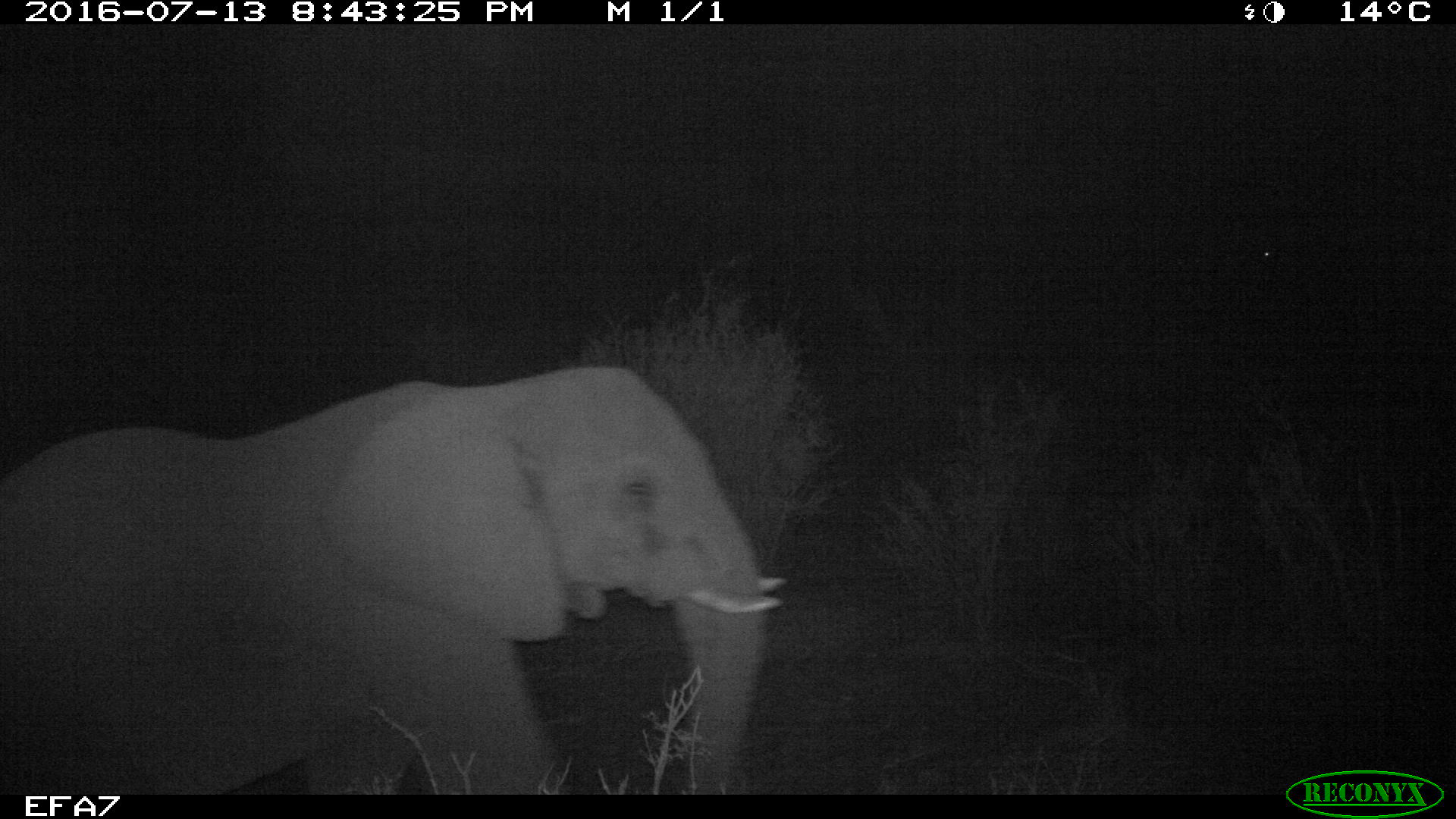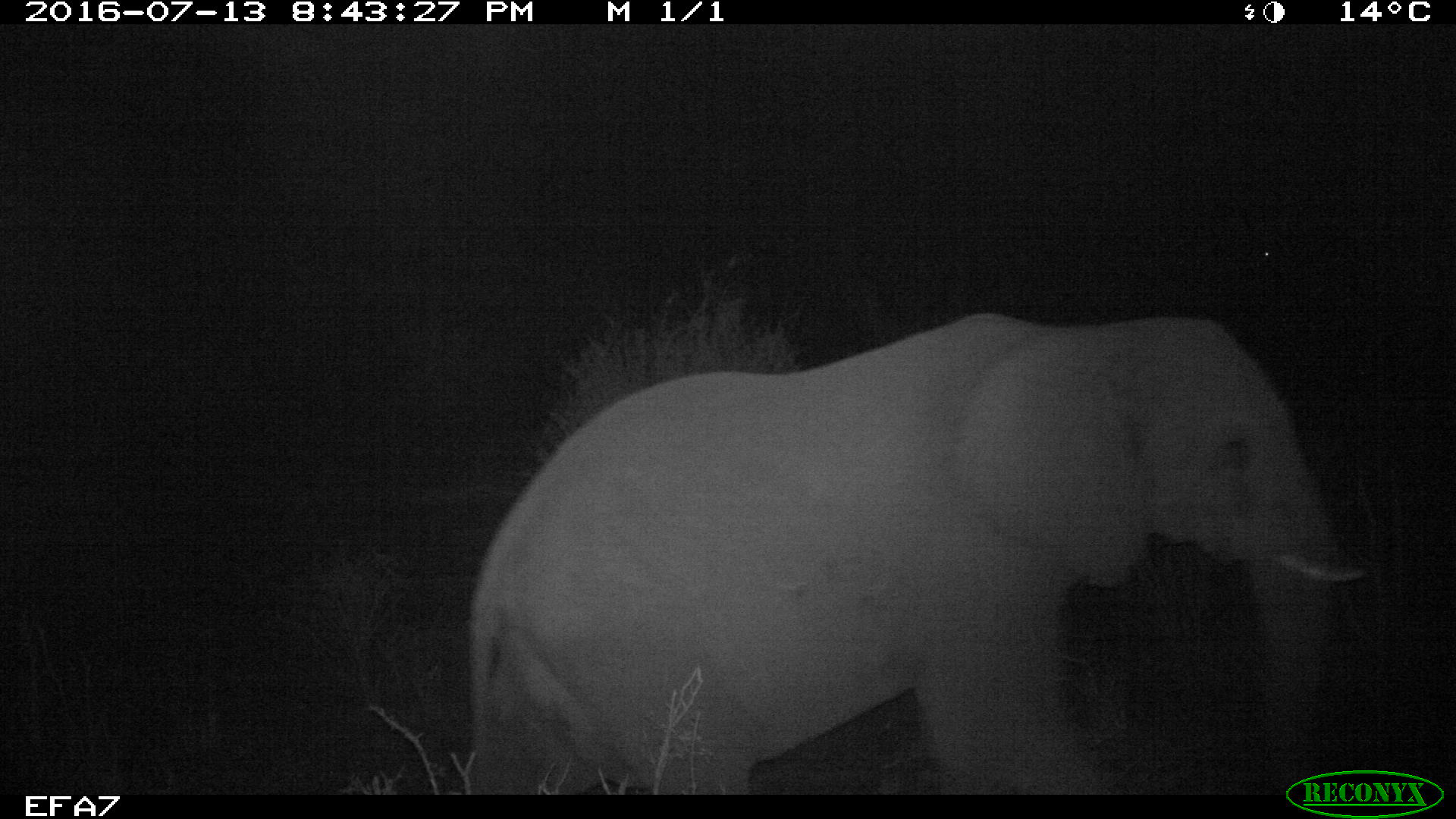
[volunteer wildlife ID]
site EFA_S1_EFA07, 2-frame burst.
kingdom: Animalia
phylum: Chordata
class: Mammalia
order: Proboscidea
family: Elephantidae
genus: Loxodonta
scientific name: Loxodonta africana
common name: african bush elephant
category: elephant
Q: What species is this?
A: Elephant (african bush elephant) (Loxodonta africana).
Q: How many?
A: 1.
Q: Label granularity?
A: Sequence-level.